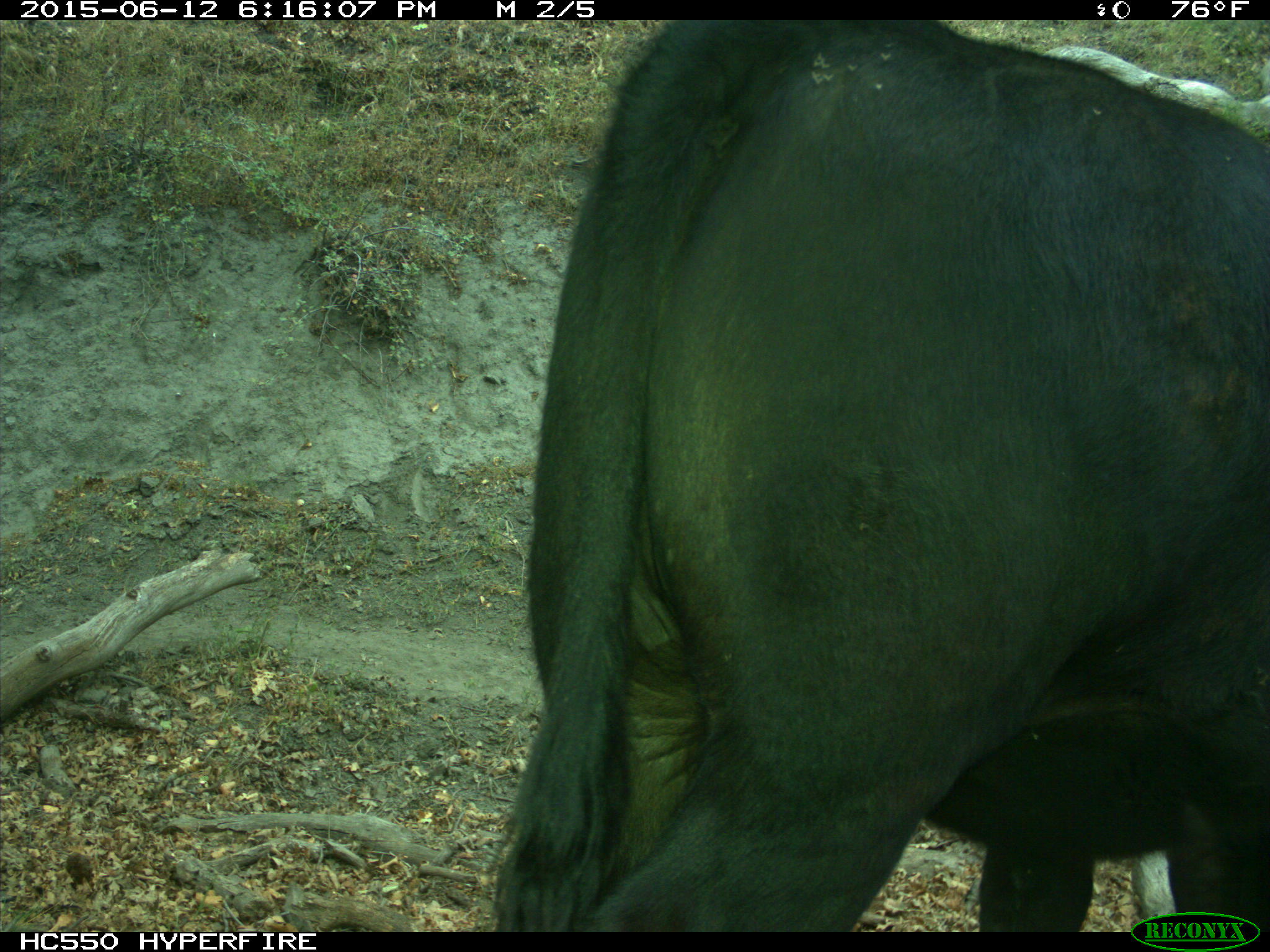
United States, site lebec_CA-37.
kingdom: Animalia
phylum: Chordata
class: Mammalia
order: Artiodactyla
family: Bovidae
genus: Bos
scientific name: Bos taurus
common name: domestic cow